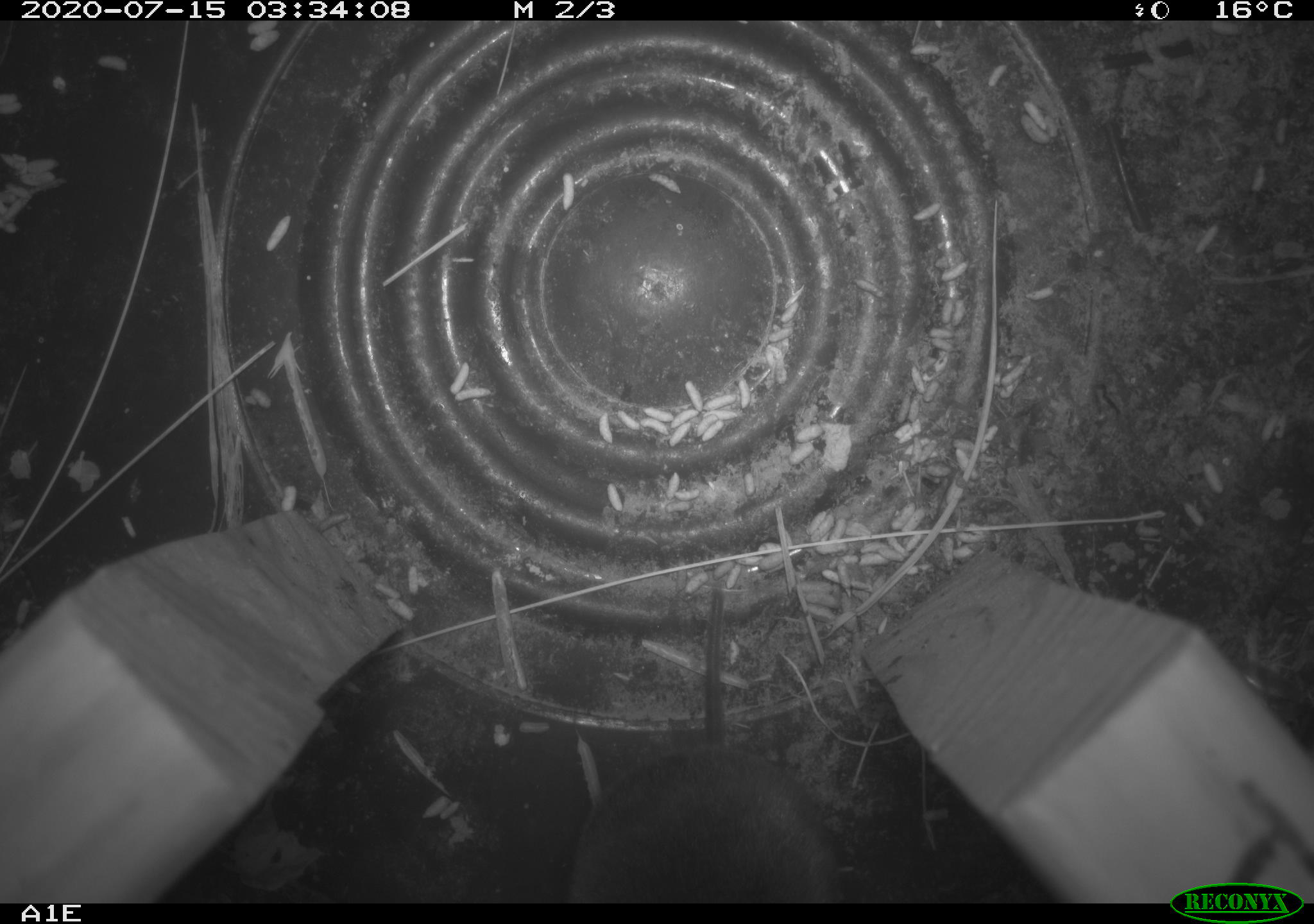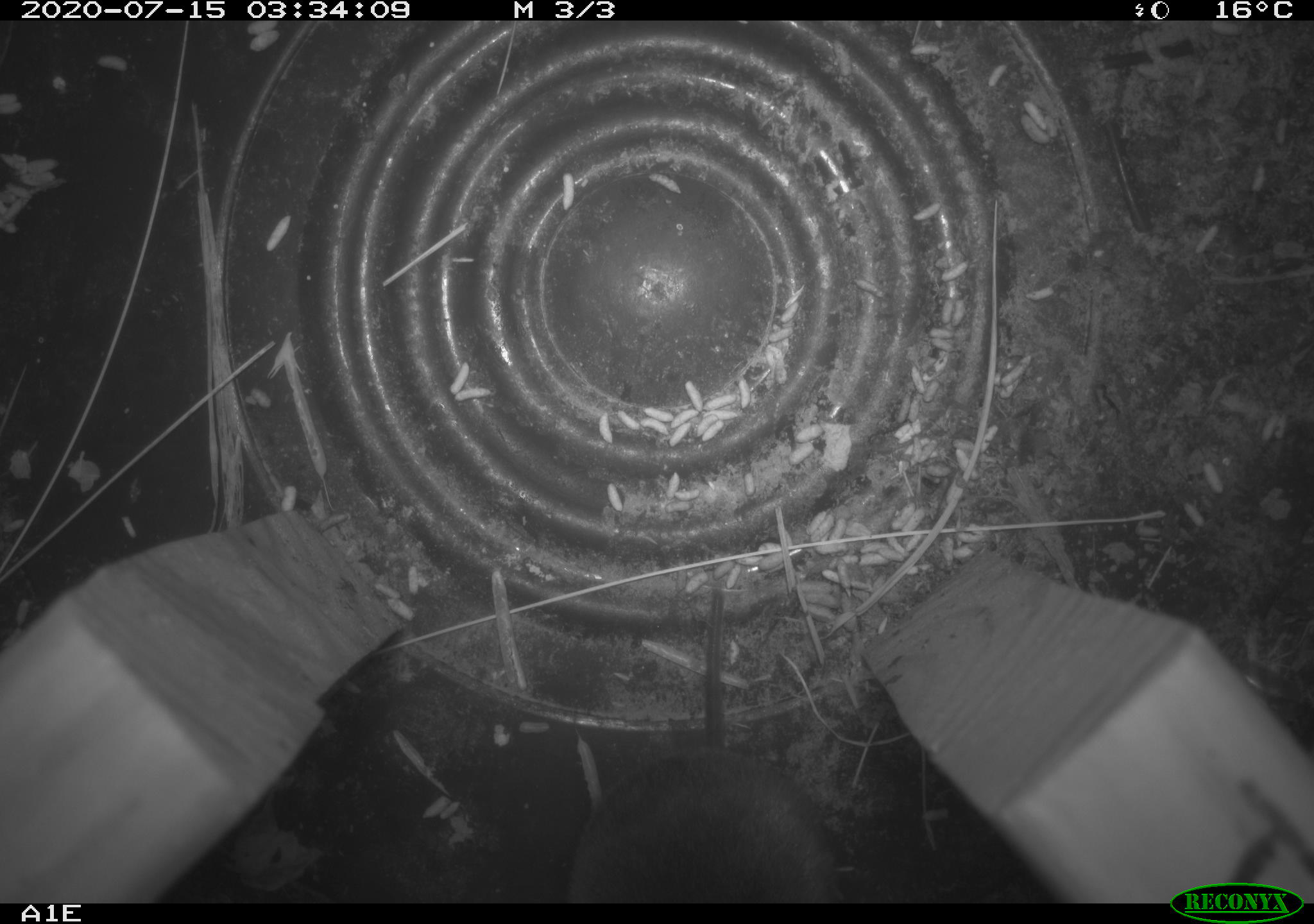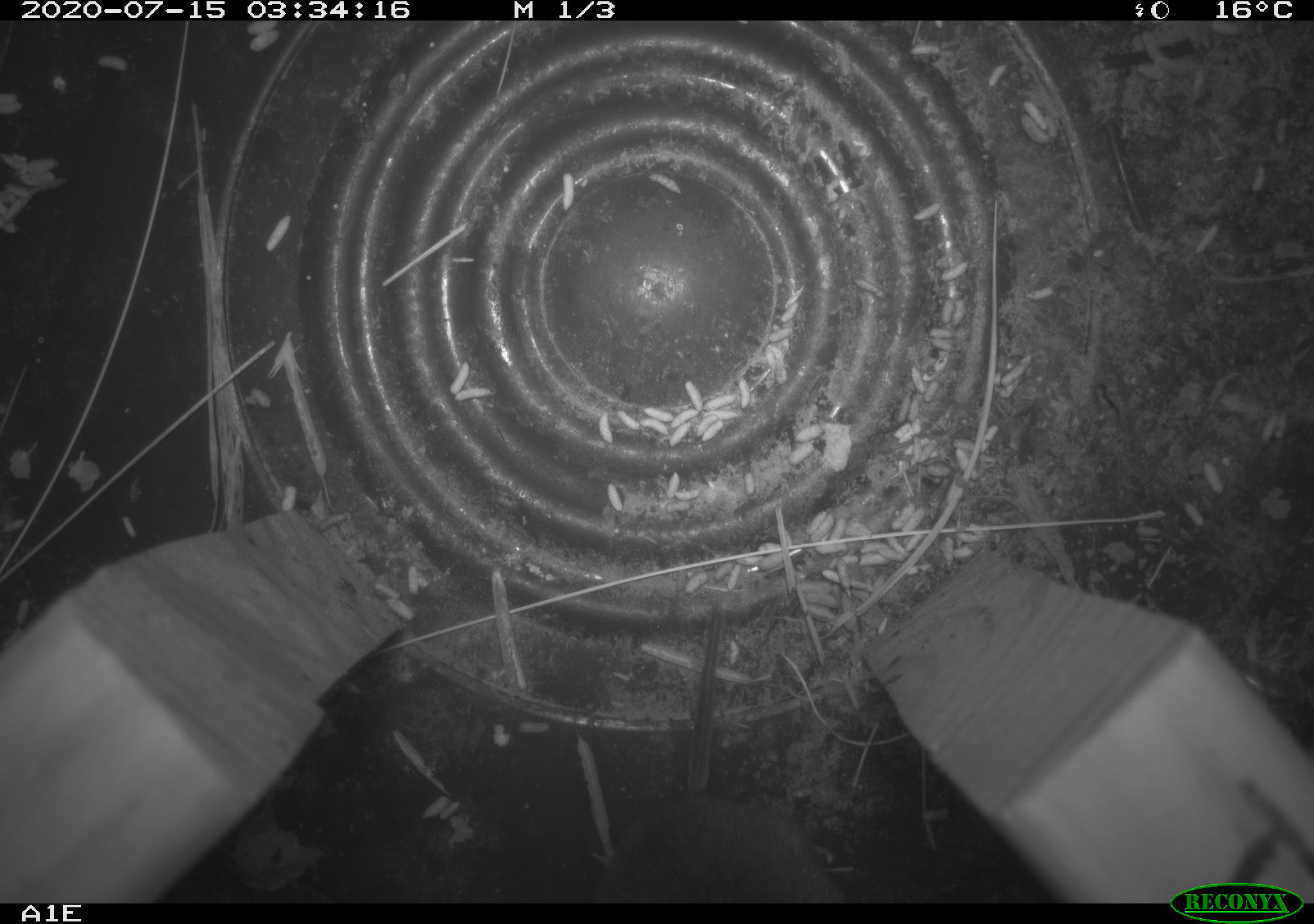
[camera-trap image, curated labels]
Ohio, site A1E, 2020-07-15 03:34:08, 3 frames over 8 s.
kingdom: Animalia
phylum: Chordata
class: Mammalia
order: Rodentia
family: Cricetidae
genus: Microtus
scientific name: Microtus pennsylvanicus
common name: meadow vole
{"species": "meadow vole (Microtus pennsylvanicus)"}